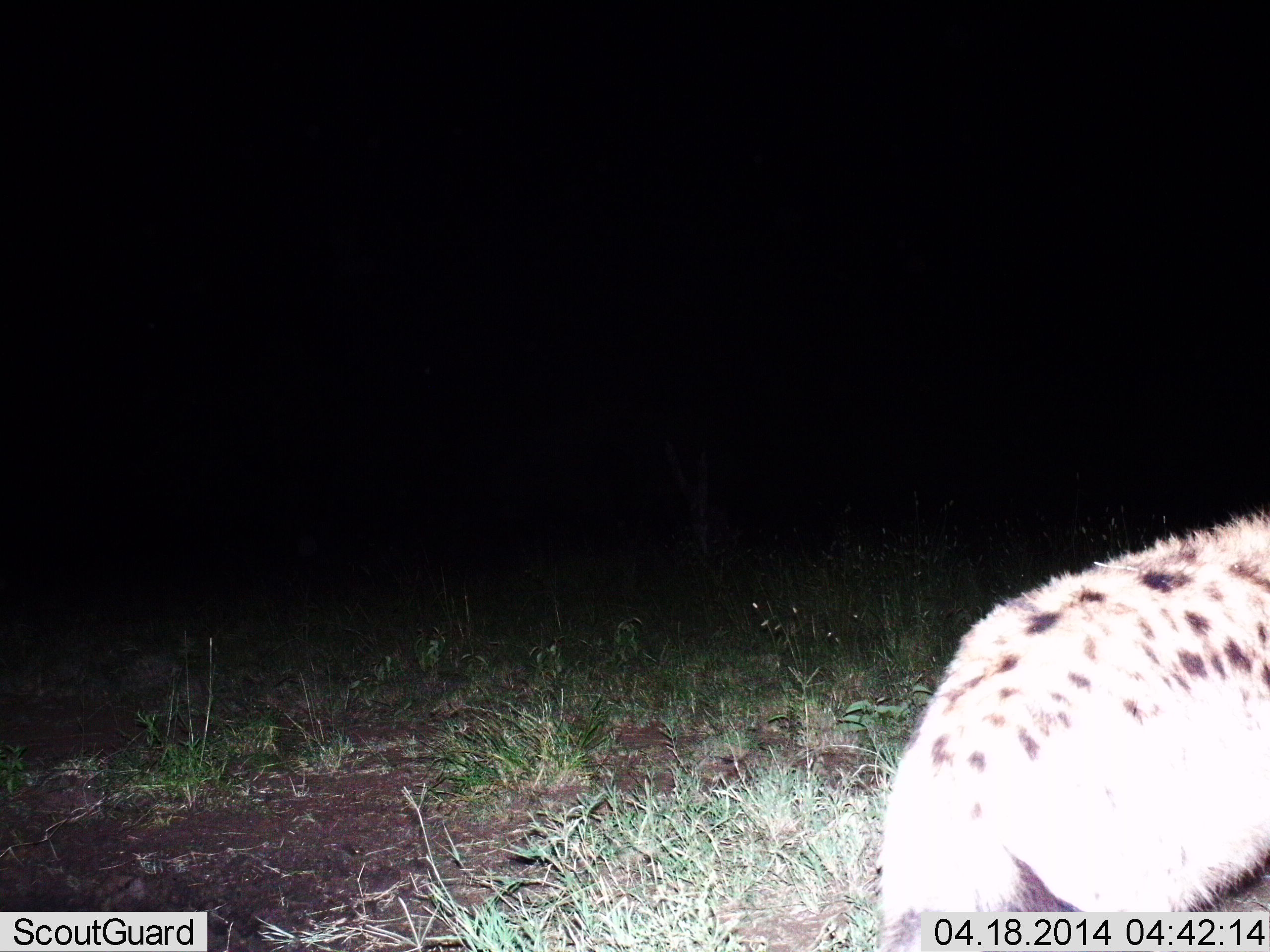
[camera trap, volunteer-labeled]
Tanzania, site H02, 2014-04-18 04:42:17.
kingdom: Animalia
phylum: Chordata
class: Mammalia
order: Carnivora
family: Hyaenidae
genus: Crocuta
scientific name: Crocuta crocuta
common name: spotted hyena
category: hyenaspotted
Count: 1.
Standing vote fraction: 50%.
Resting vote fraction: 0%.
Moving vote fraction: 50%.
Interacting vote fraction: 0%.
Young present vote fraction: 0%.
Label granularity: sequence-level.